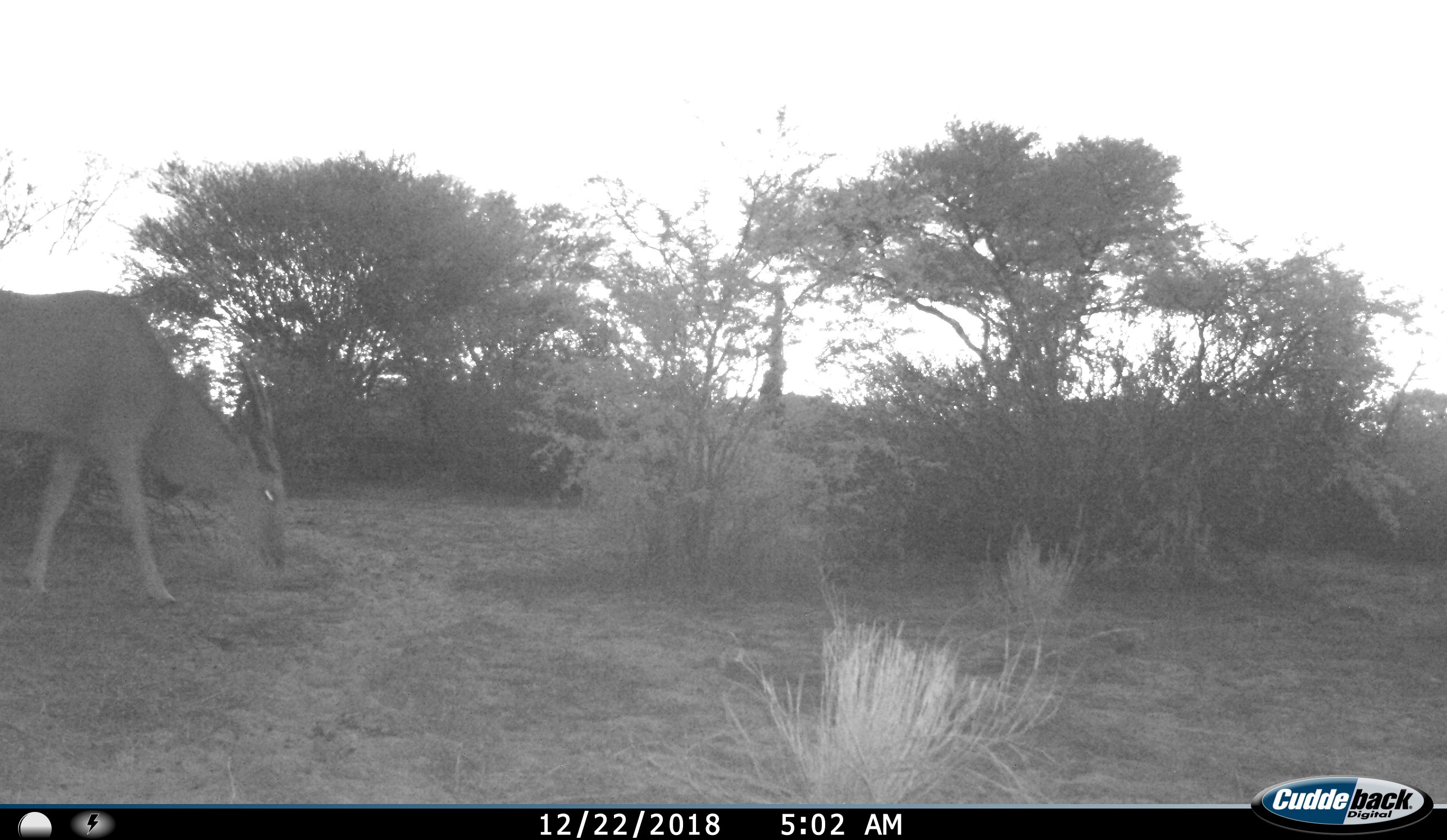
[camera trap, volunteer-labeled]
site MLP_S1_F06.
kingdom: Animalia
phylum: Chordata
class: Mammalia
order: Artiodactyla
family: Bovidae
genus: Tragelaphus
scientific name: Tragelaphus oryx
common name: eland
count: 1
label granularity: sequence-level